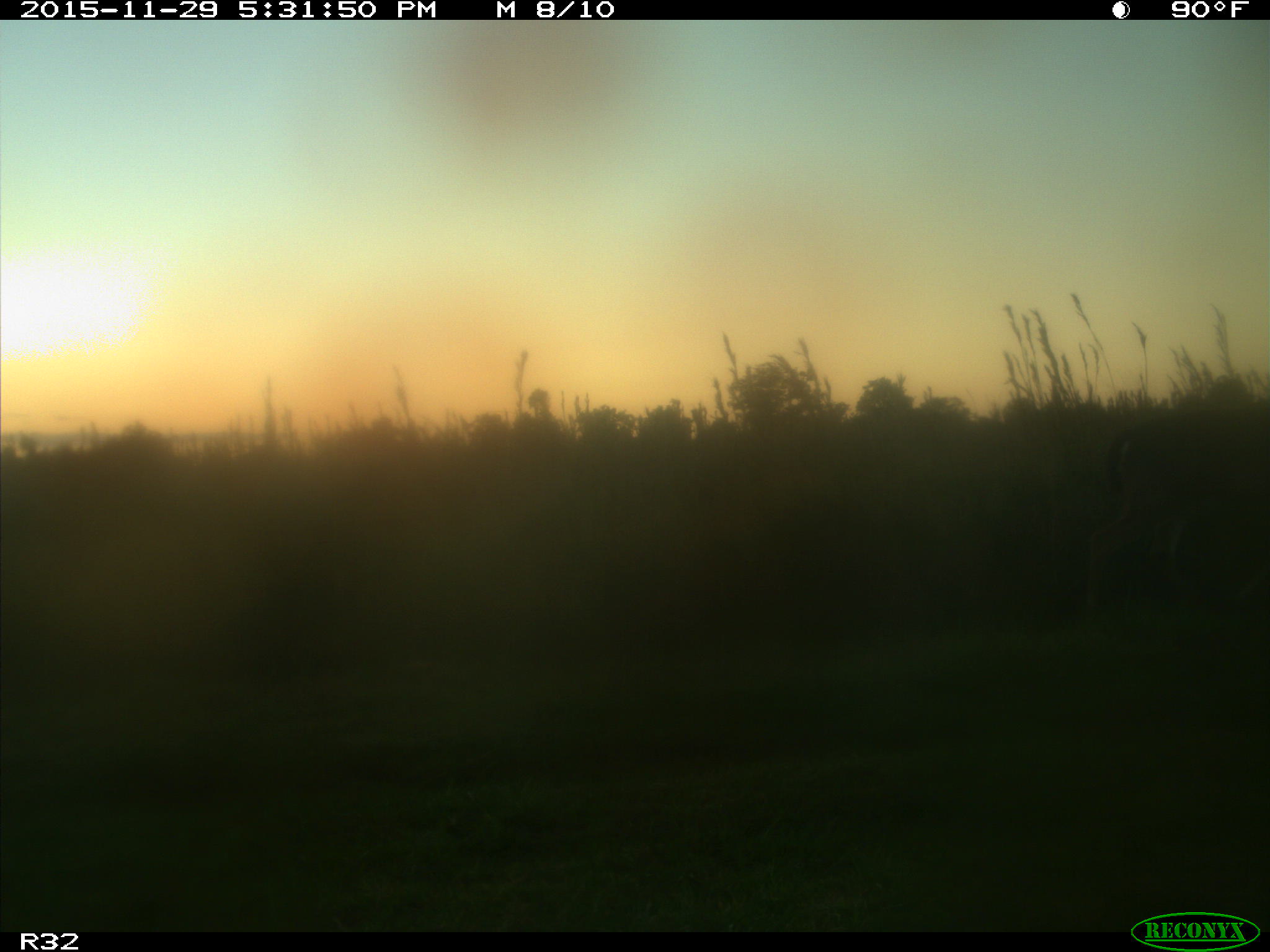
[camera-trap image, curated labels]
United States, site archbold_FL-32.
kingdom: Animalia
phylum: Chordata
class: Mammalia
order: Artiodactyla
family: Cervidae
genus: Odocoileus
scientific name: Odocoileus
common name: deer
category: unidentified deer